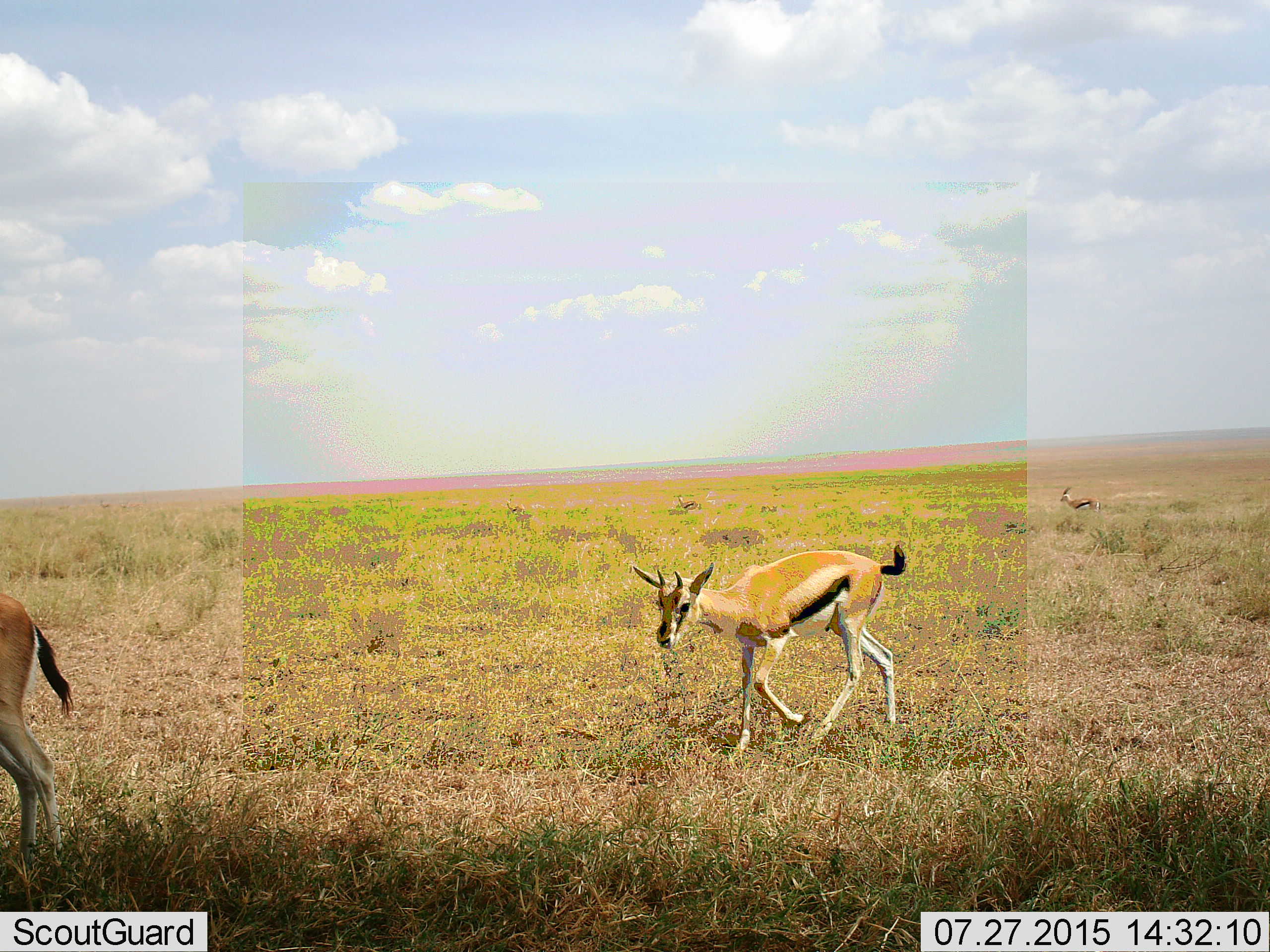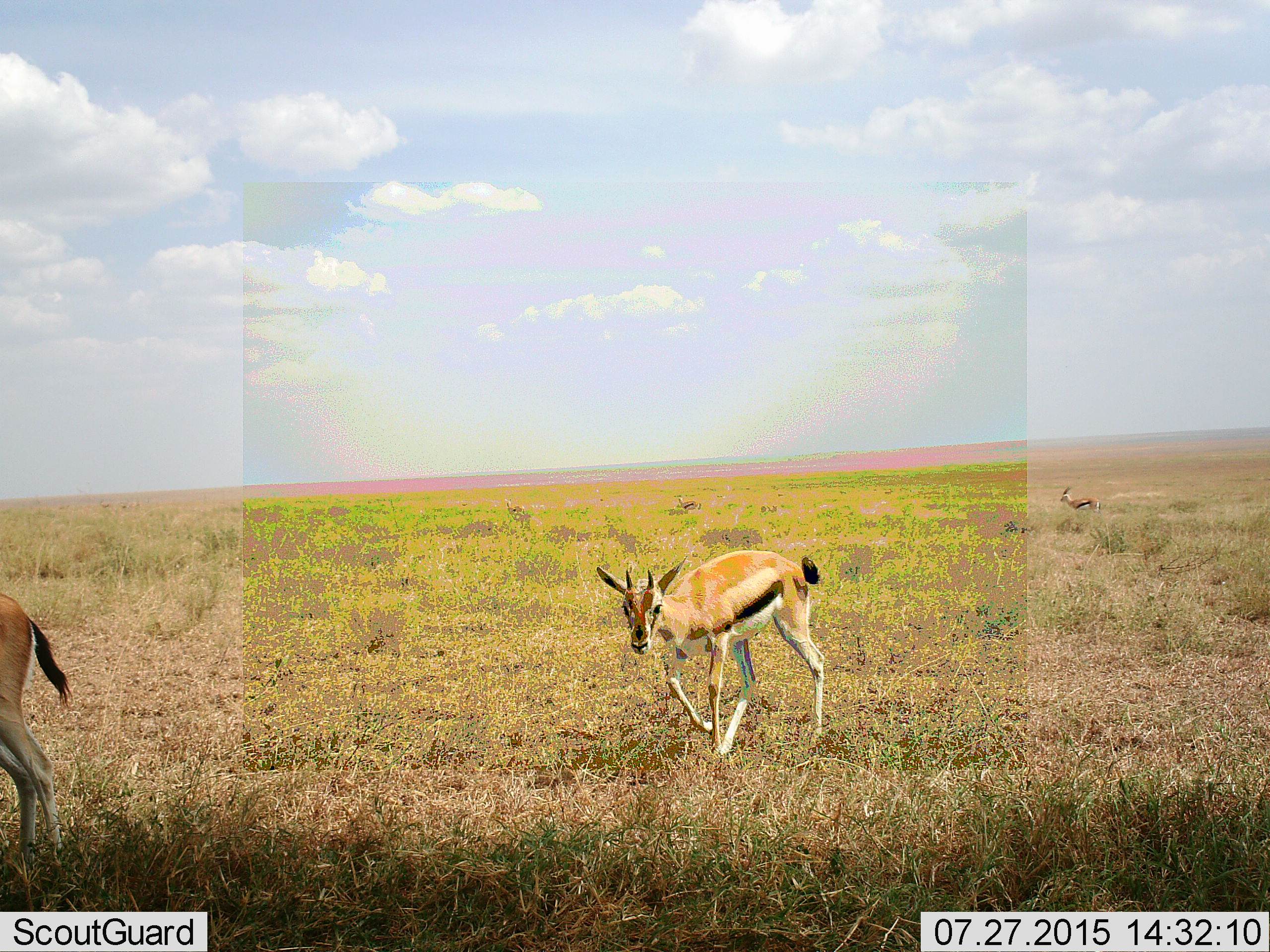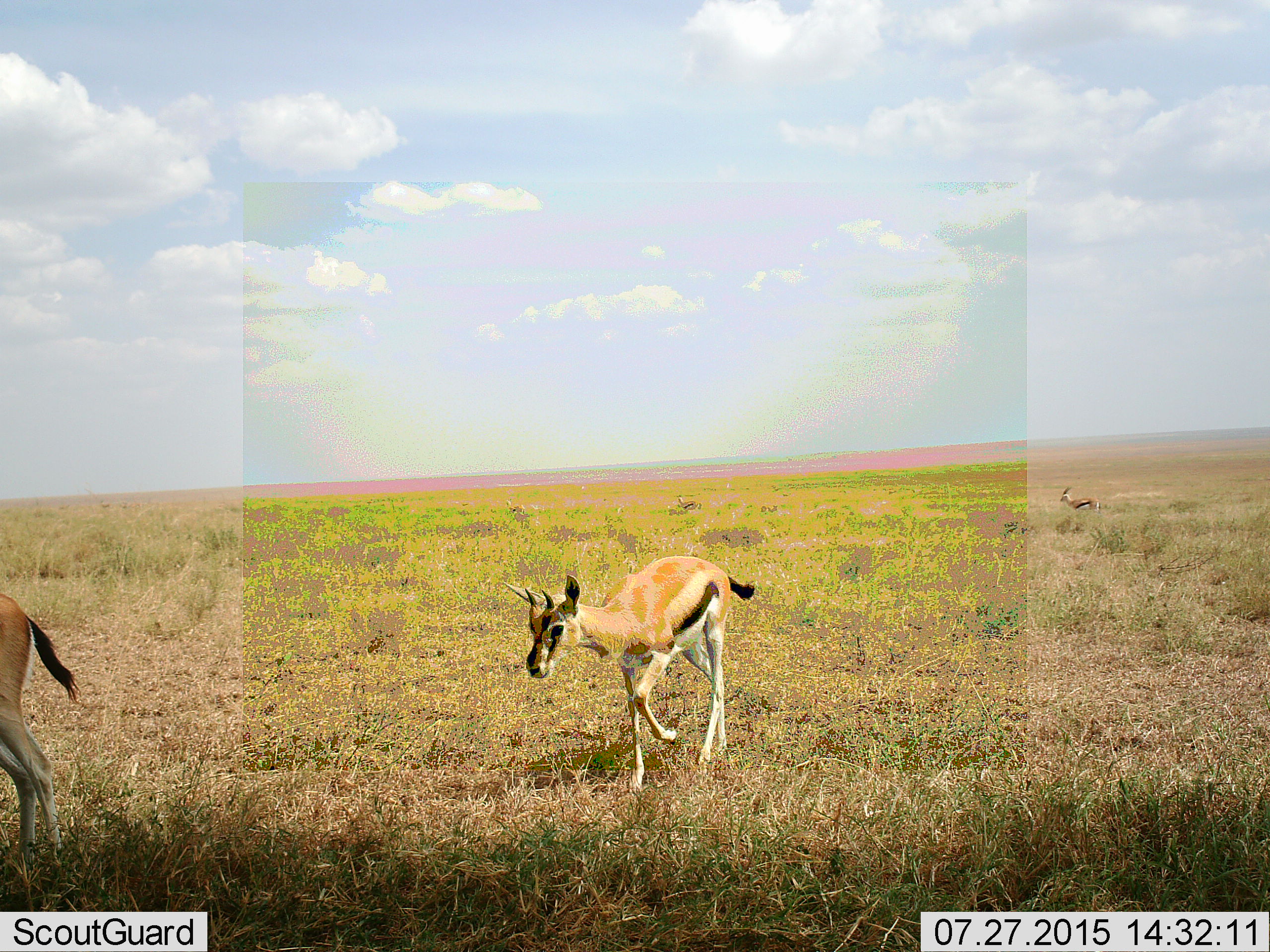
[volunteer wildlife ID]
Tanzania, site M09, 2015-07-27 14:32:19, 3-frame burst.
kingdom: Animalia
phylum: Chordata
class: Mammalia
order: Artiodactyla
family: Bovidae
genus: Eudorcas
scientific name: Eudorcas thomsonii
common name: thomson's gazelle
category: gazellethomsons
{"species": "gazellethomsons (thomson's gazelle) (Eudorcas thomsonii)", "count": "5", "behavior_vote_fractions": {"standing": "60%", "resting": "0%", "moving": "90%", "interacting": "0%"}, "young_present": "40%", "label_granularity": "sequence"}